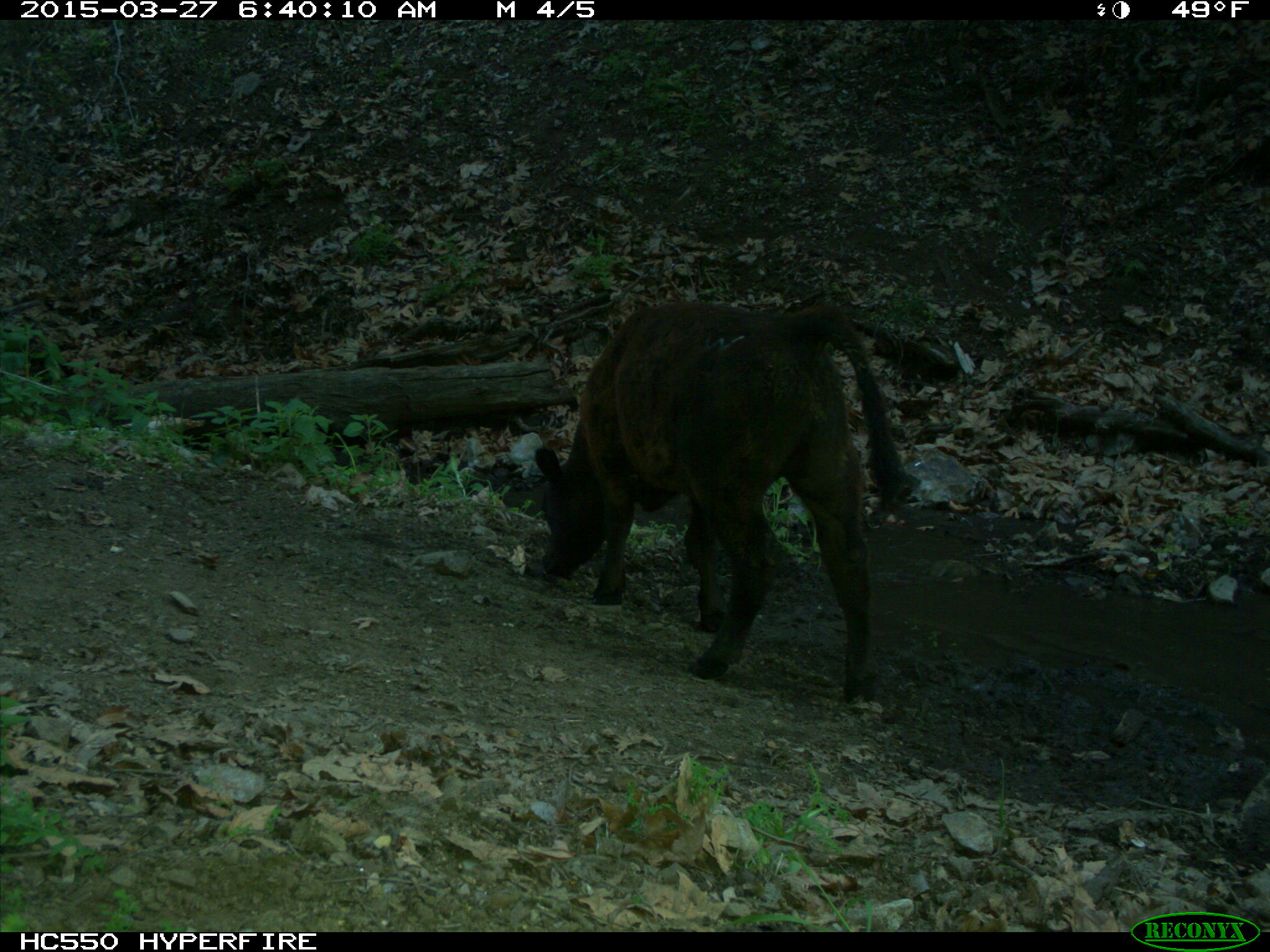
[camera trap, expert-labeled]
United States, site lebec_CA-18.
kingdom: Animalia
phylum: Chordata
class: Mammalia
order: Artiodactyla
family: Bovidae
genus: Bos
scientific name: Bos taurus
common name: domestic cow